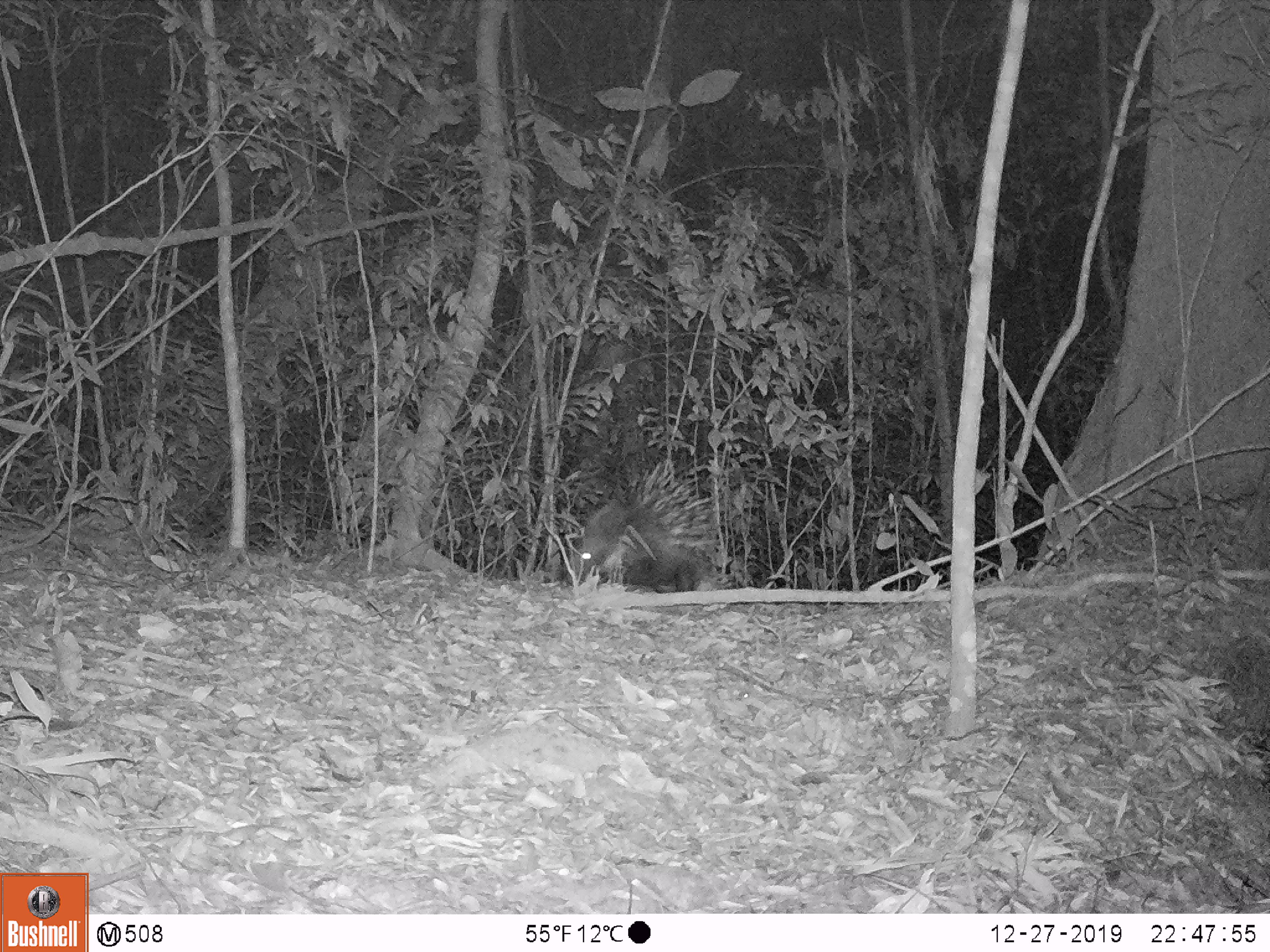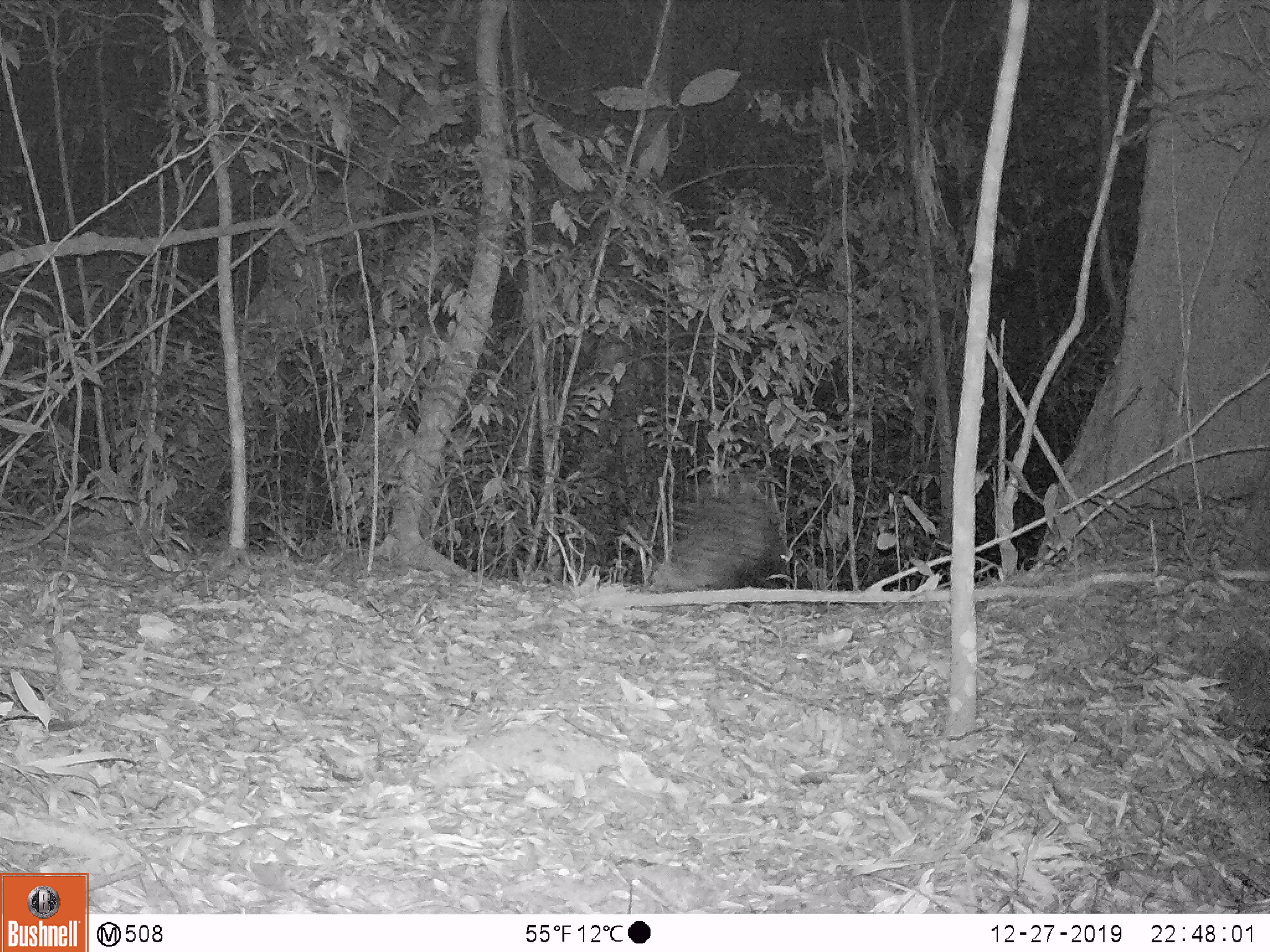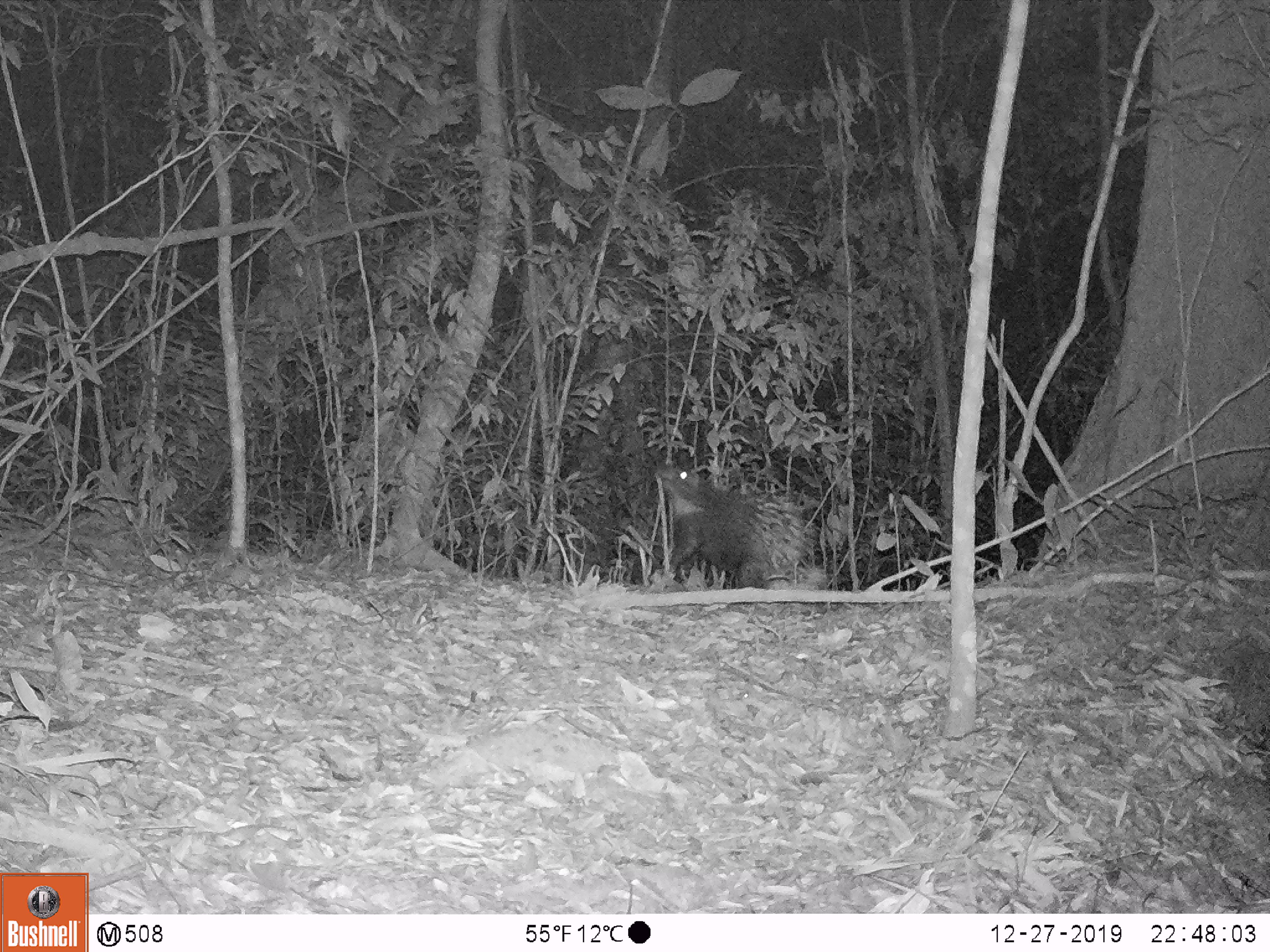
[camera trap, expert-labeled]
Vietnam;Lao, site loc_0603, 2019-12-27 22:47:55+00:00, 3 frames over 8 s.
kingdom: Animalia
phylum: Chordata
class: Mammalia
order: Rodentia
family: Hystricidae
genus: Hystrix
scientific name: Hystrix brachyura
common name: malayan porcupine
Malayan porcupine (Hystrix brachyura). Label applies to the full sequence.